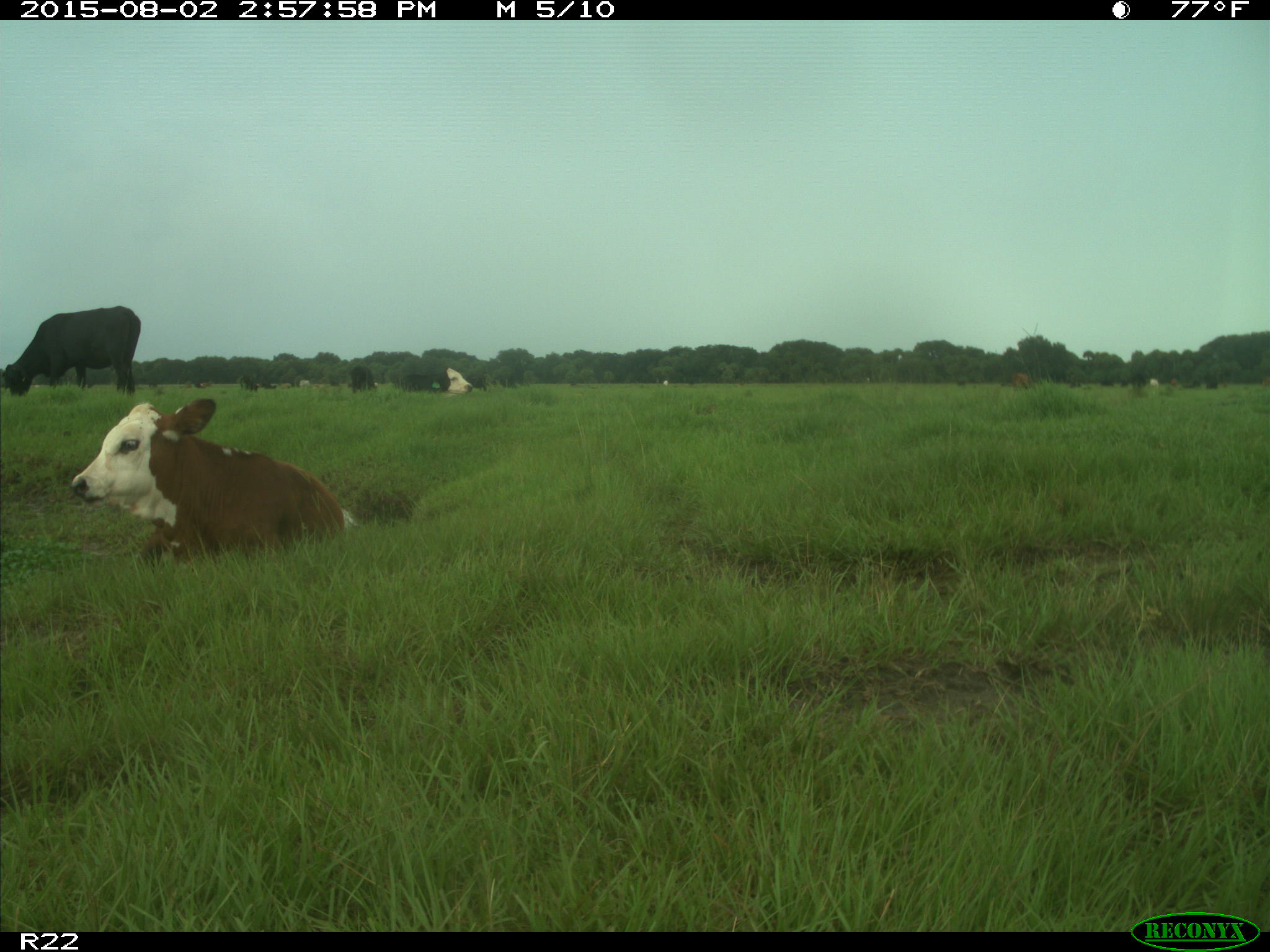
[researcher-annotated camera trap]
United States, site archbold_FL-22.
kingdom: Animalia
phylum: Chordata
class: Mammalia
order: Artiodactyla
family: Bovidae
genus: Bos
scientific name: Bos taurus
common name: domestic cow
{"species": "Bos taurus (domestic cow)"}